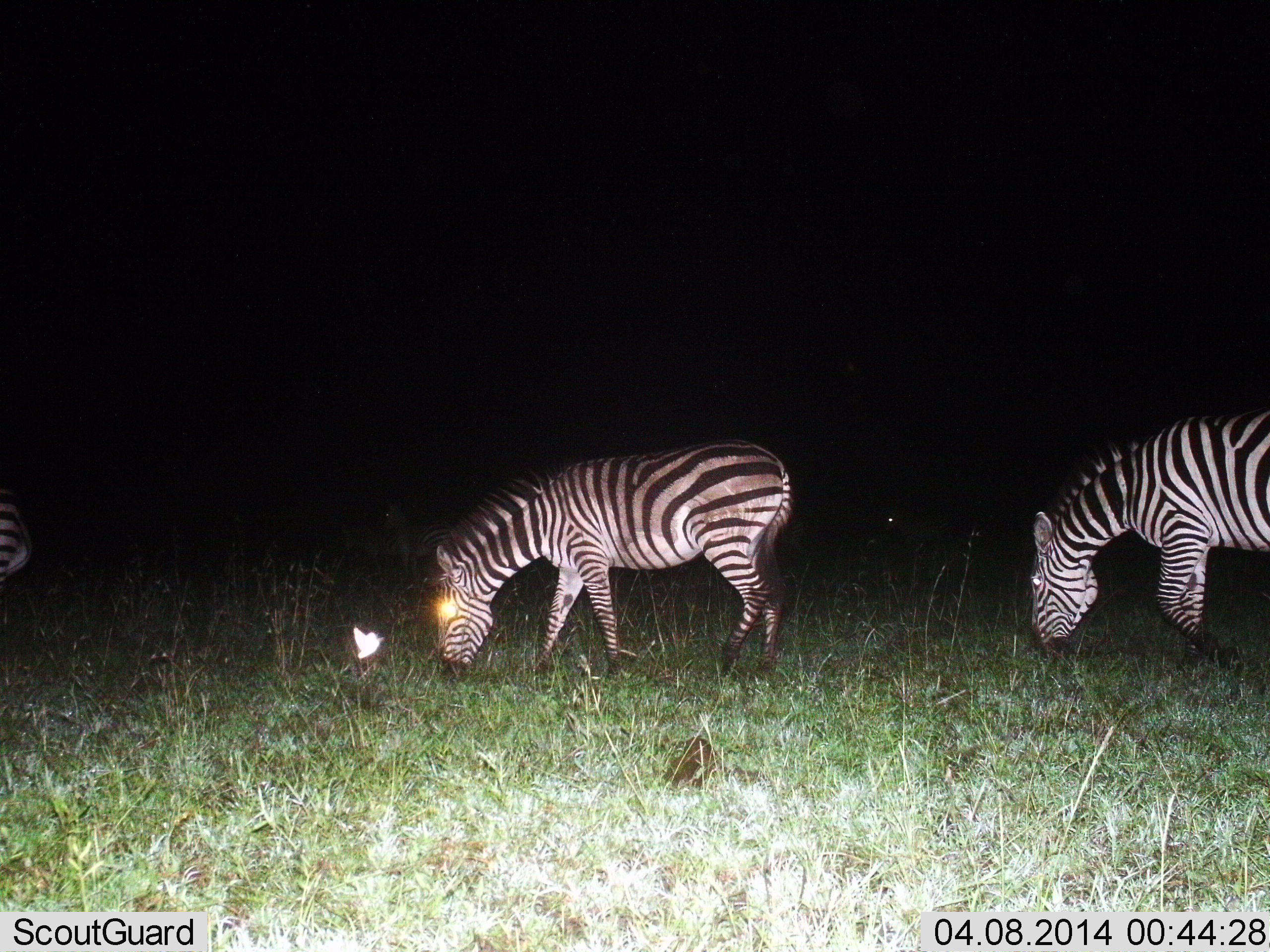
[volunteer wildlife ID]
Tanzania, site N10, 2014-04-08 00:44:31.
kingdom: Animalia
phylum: Chordata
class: Mammalia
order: Perissodactyla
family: Equidae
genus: Equus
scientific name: Equus quagga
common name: plains zebra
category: zebra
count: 3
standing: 10%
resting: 0%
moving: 10%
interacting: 0%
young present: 10%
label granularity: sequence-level